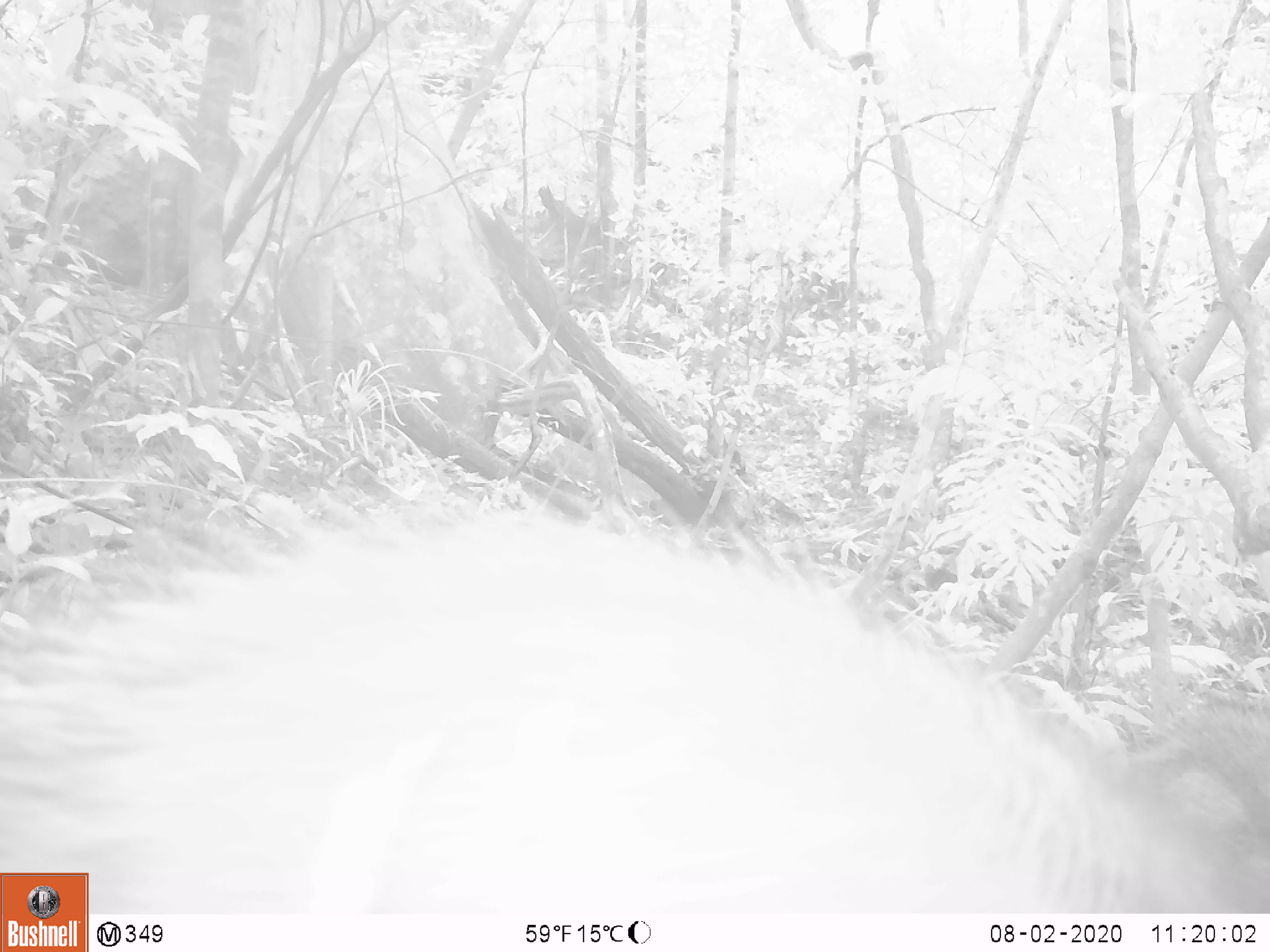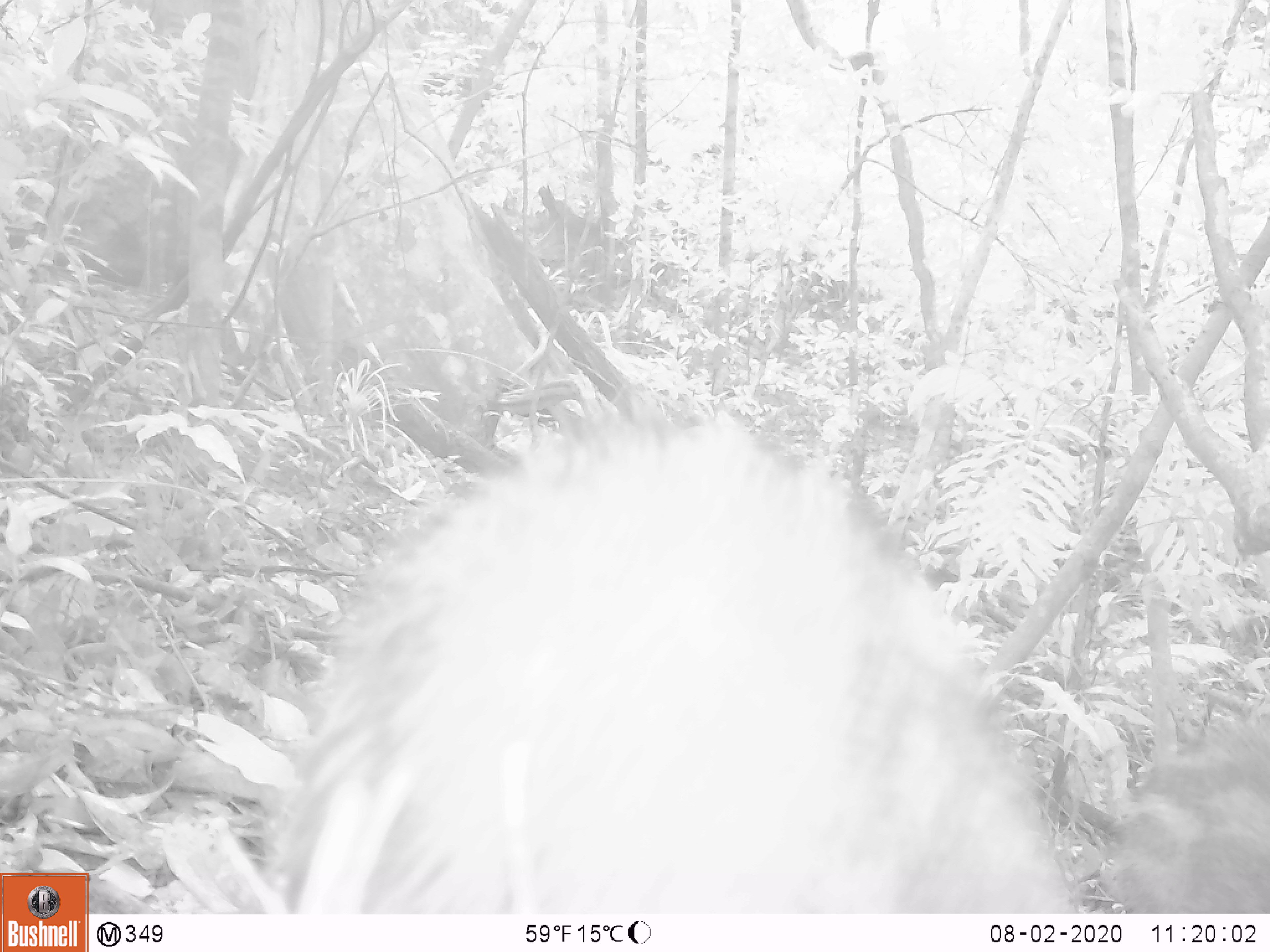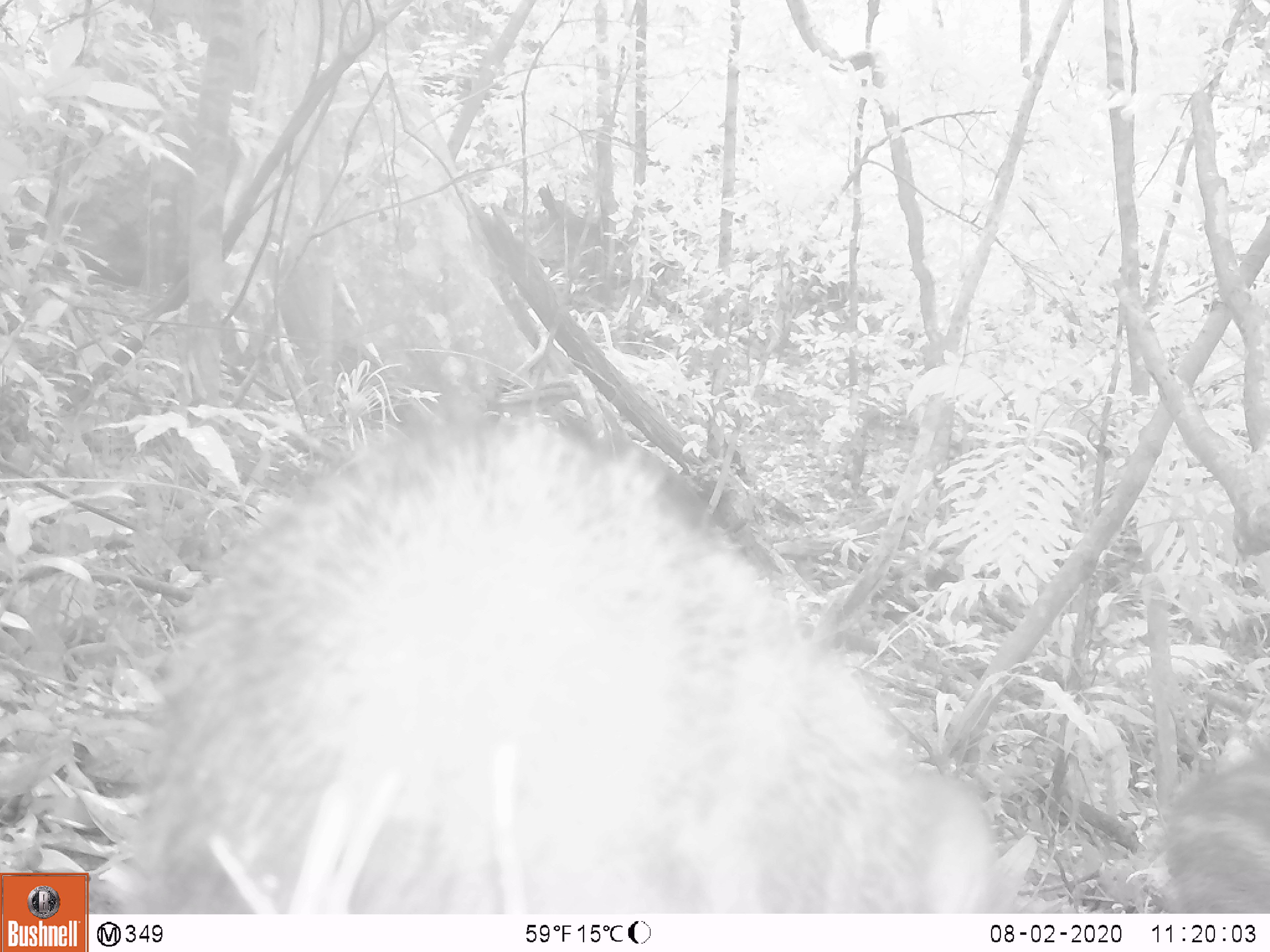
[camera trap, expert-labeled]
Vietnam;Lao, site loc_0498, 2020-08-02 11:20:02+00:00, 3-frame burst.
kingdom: Animalia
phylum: Chordata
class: Mammalia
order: Artiodactyla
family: Suidae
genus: Sus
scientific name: Sus scrofa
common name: eurasian wild pig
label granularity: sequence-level